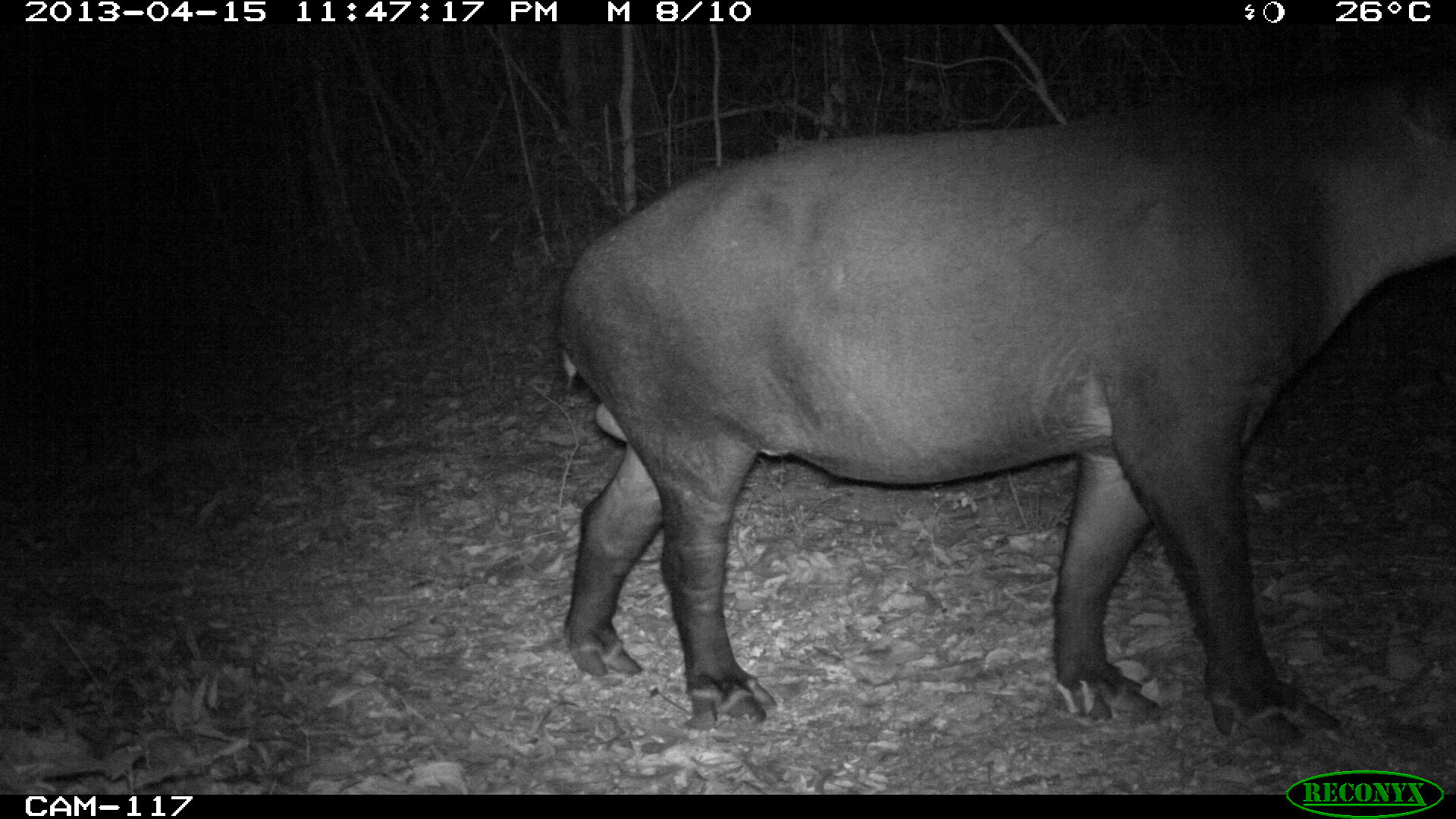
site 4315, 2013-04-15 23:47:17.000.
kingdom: Animalia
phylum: Chordata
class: Mammalia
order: Perissodactyla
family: Tapiridae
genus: Tapirus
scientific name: Tapirus bairdii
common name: baird's tapir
Tapirus bairdii (baird's tapir), count 1, sex male.